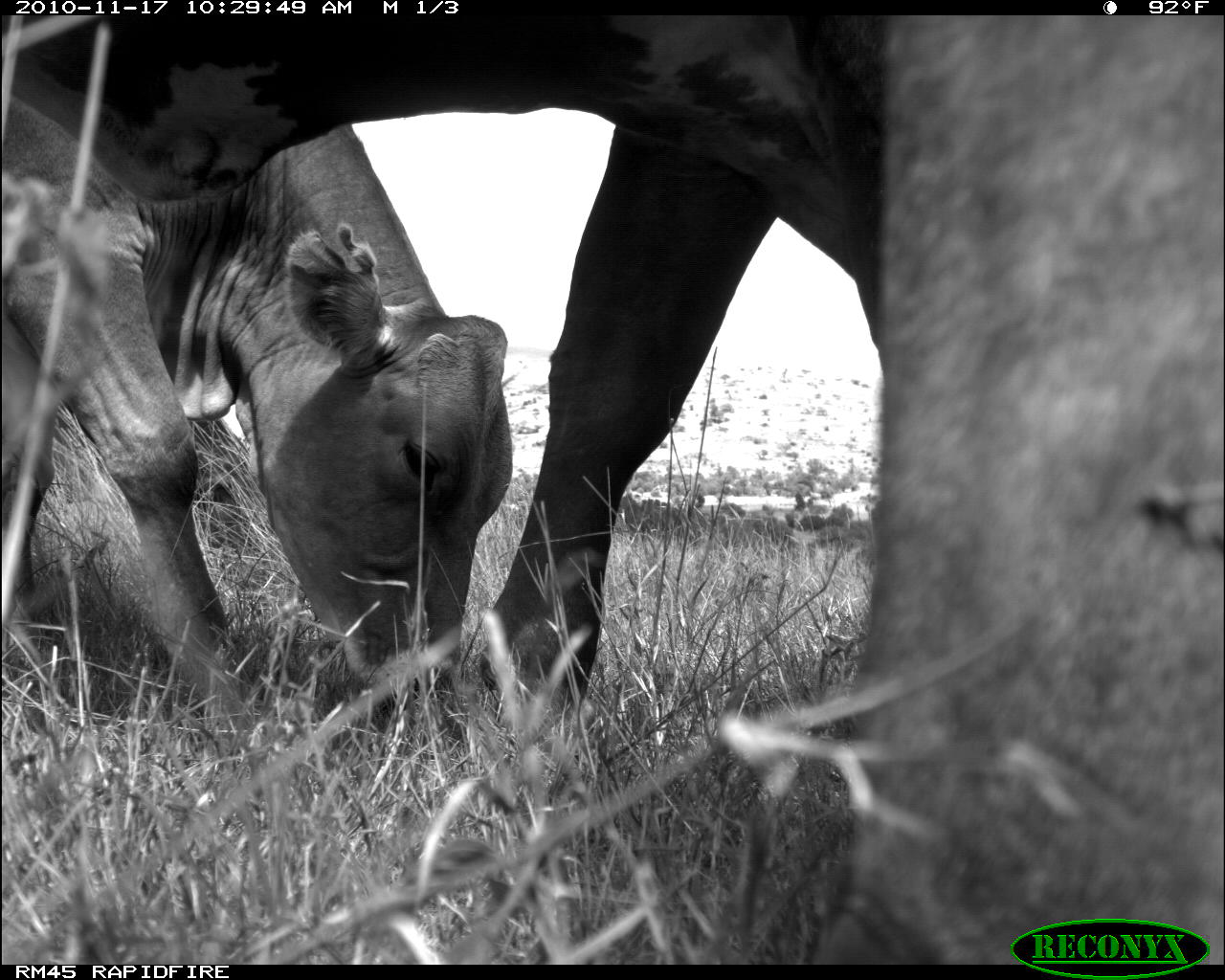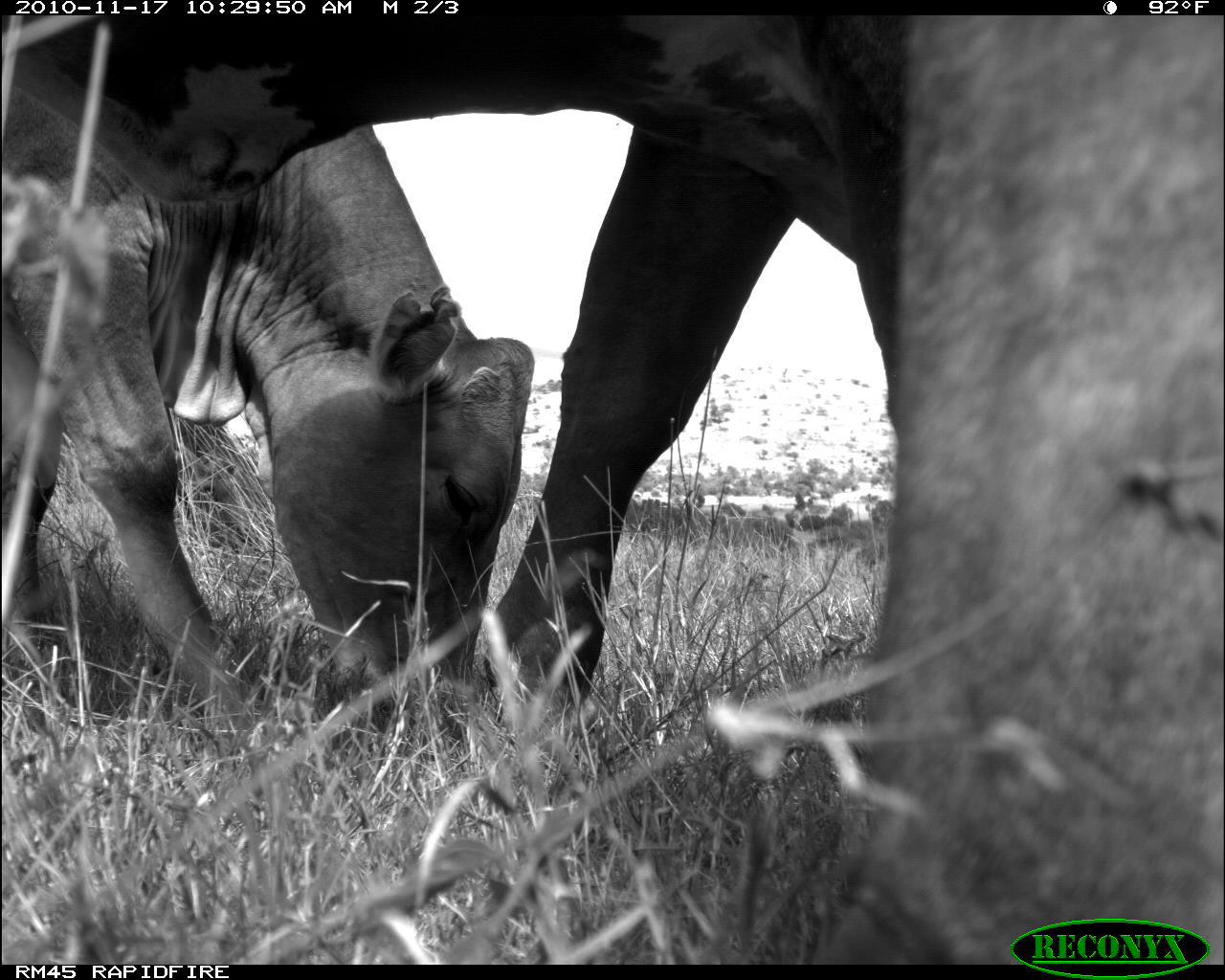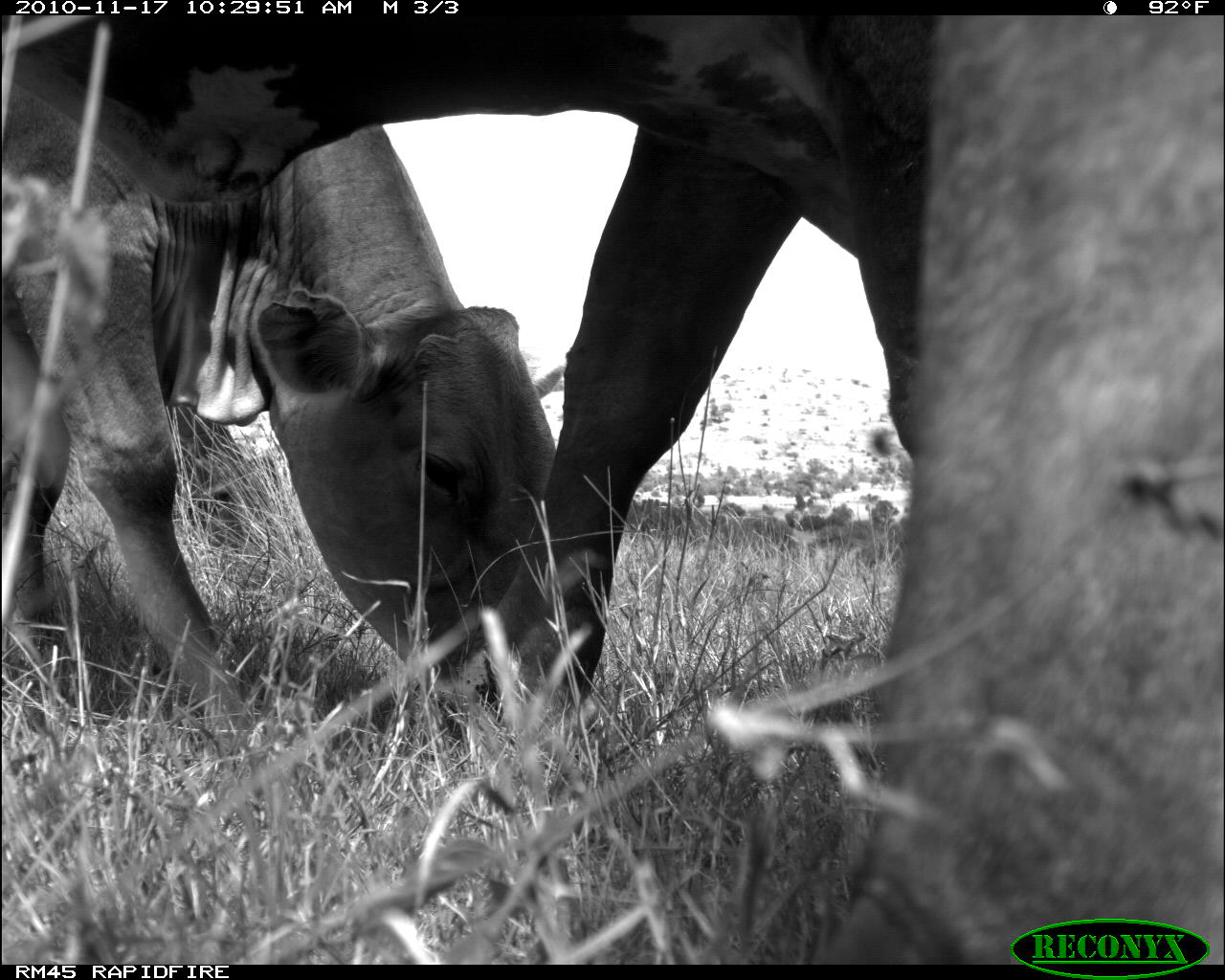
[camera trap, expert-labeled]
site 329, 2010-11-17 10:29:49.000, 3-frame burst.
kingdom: Animalia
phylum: Chordata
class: Mammalia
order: Artiodactyla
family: Bovidae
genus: Bos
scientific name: Bos taurus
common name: domestic cattle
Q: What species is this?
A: Bos taurus (domestic cattle).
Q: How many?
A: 2.